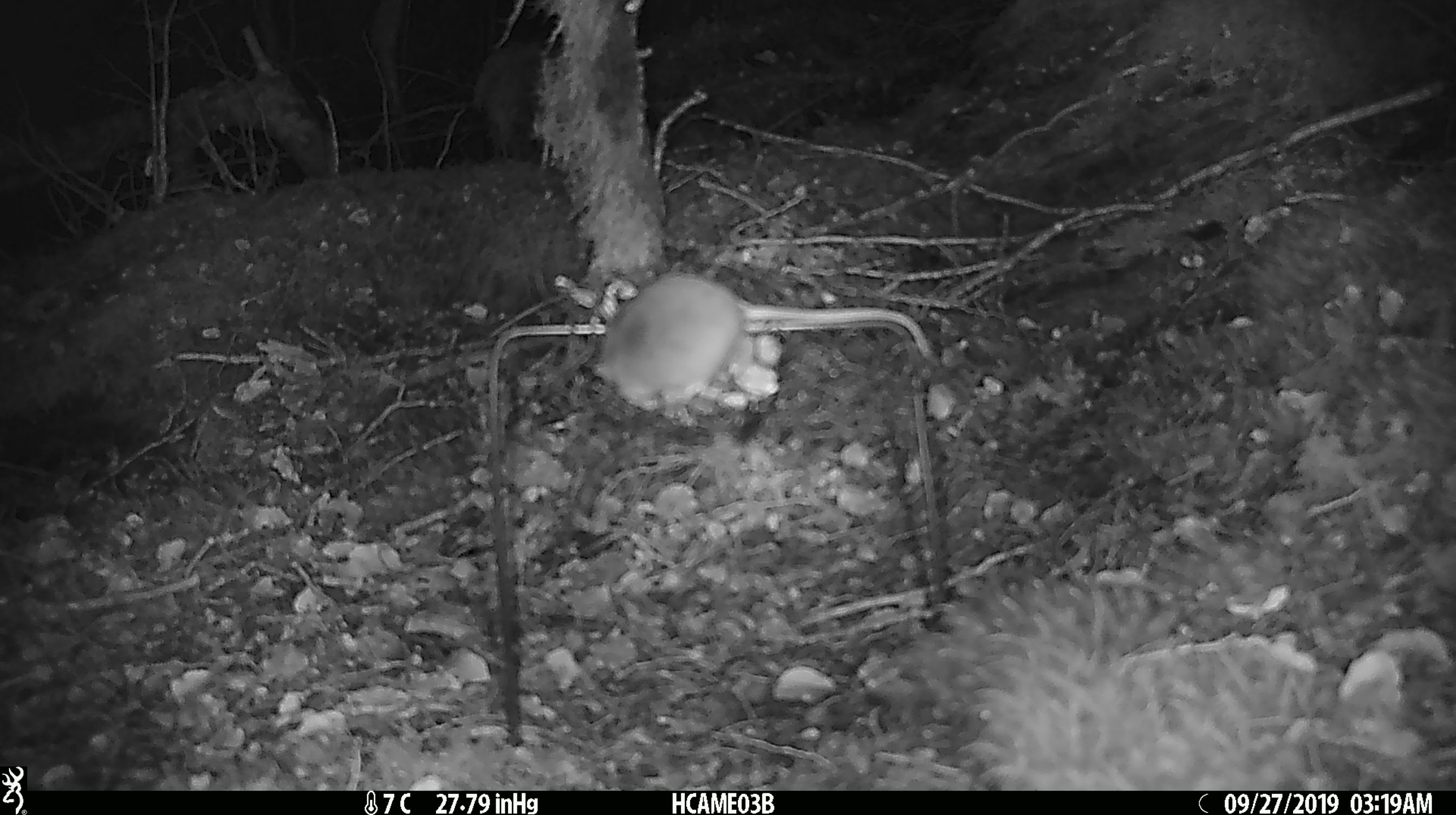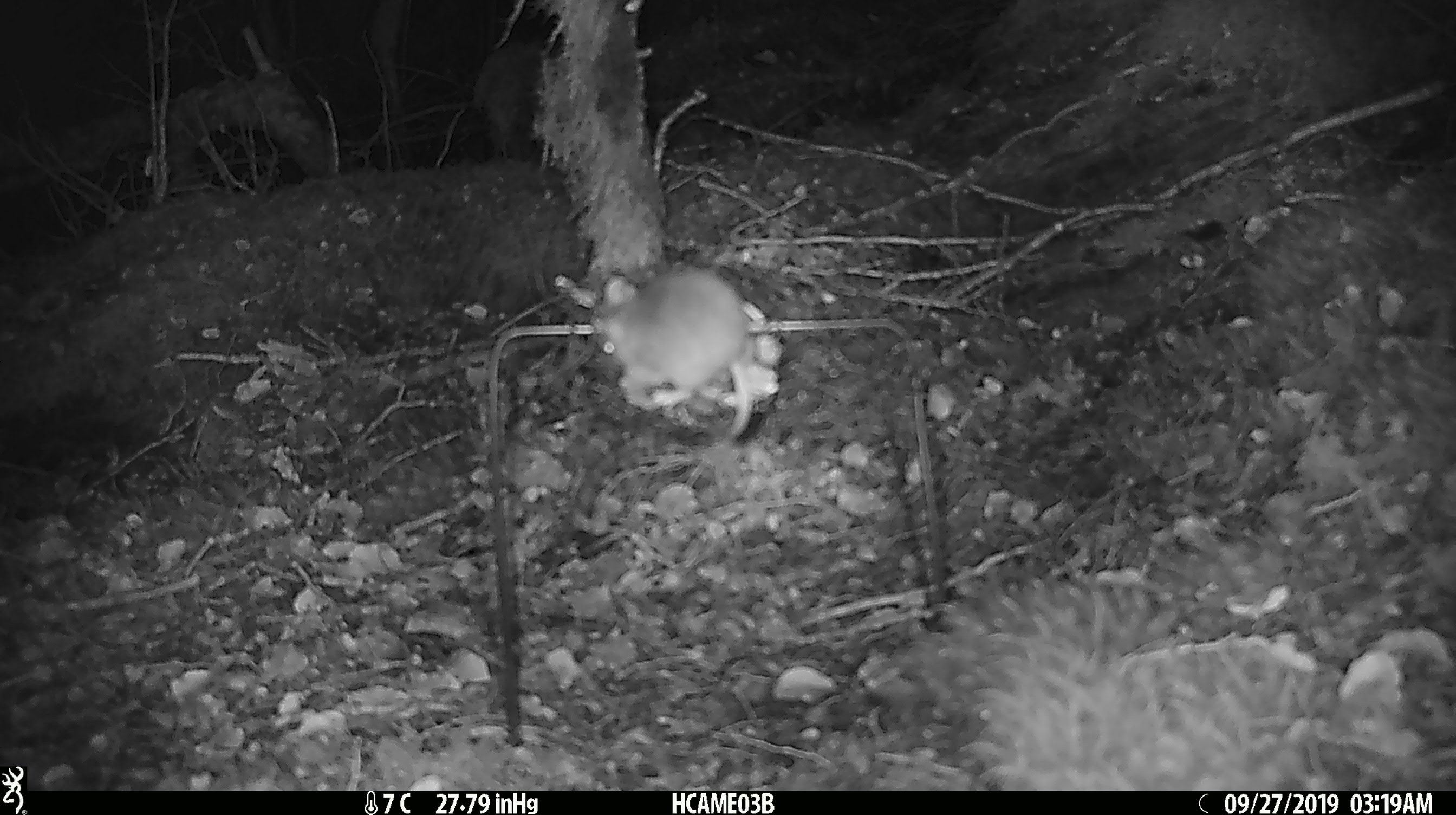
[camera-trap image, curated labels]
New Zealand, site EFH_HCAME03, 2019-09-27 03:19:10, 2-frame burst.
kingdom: Animalia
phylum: Chordata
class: Mammalia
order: Rodentia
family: Muridae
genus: Mus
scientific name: Mus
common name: mouse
Mouse (Mus).